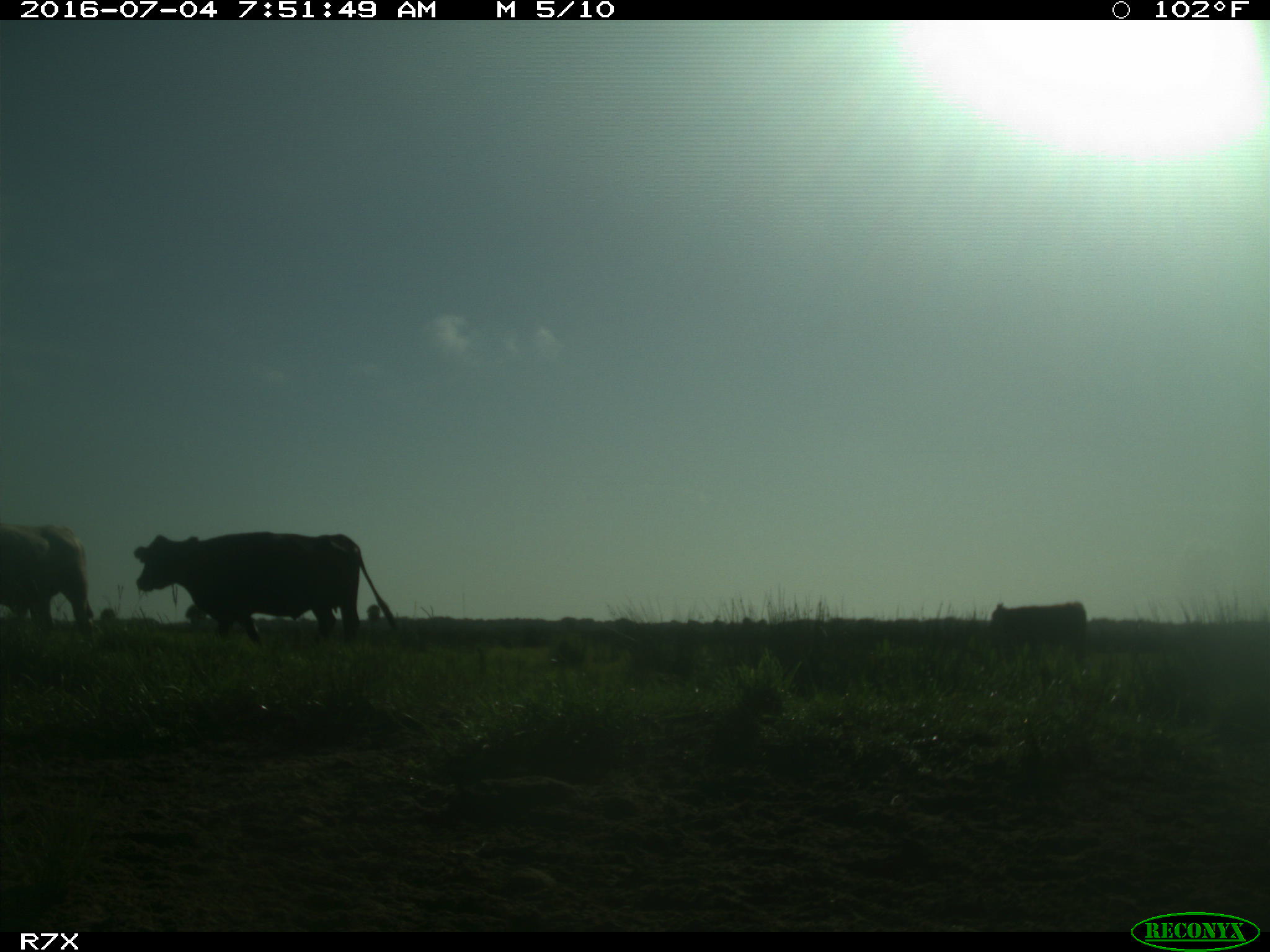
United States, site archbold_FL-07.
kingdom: Animalia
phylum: Chordata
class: Mammalia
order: Artiodactyla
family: Bovidae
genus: Bos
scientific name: Bos taurus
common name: domestic cow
Bos taurus (domestic cow).